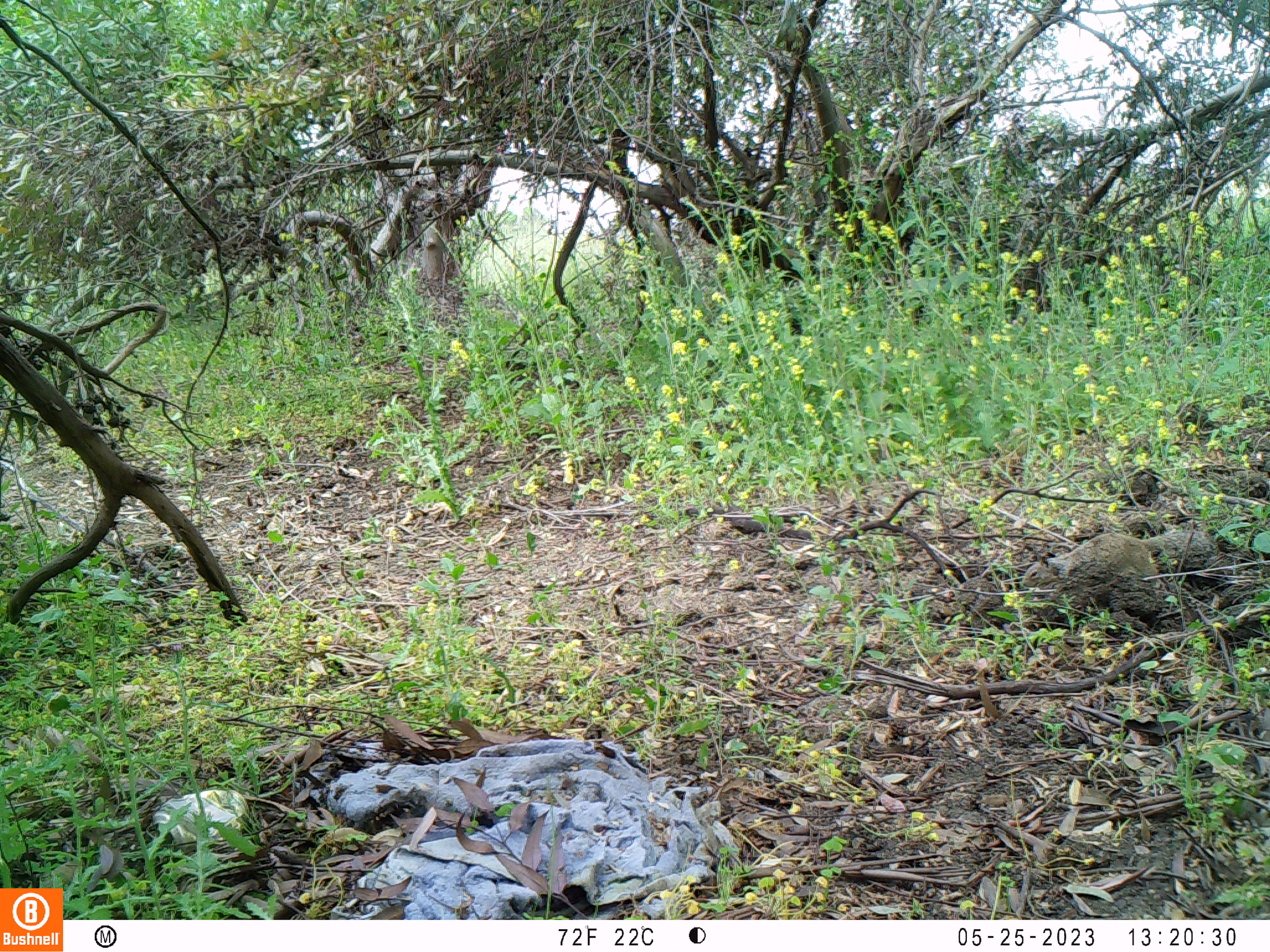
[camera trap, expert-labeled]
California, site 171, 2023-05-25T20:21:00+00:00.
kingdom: Animalia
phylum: Chordata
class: Mammalia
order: Rodentia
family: Sciuridae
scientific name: Sciuridae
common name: squirrel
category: unknown squirrel